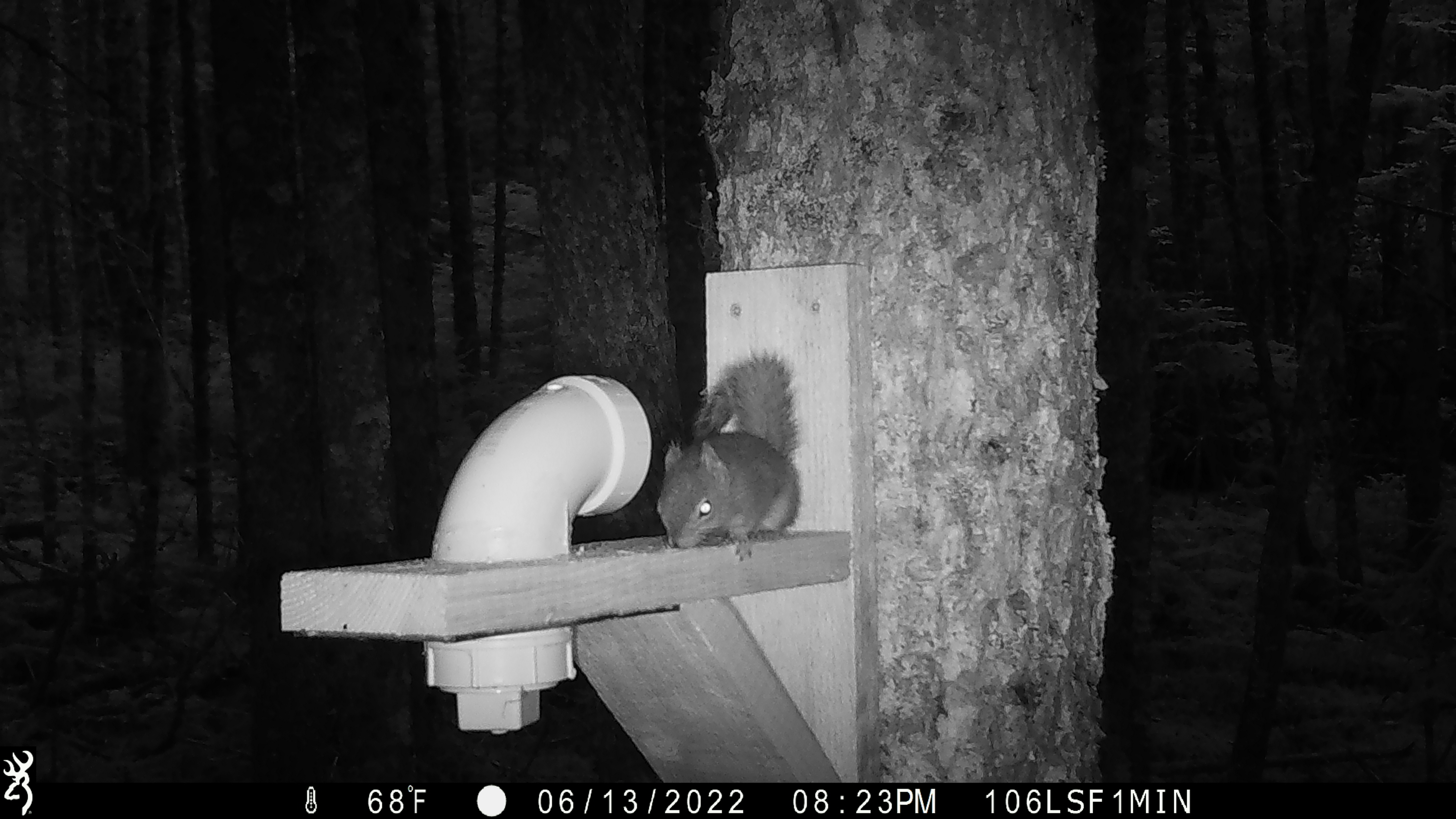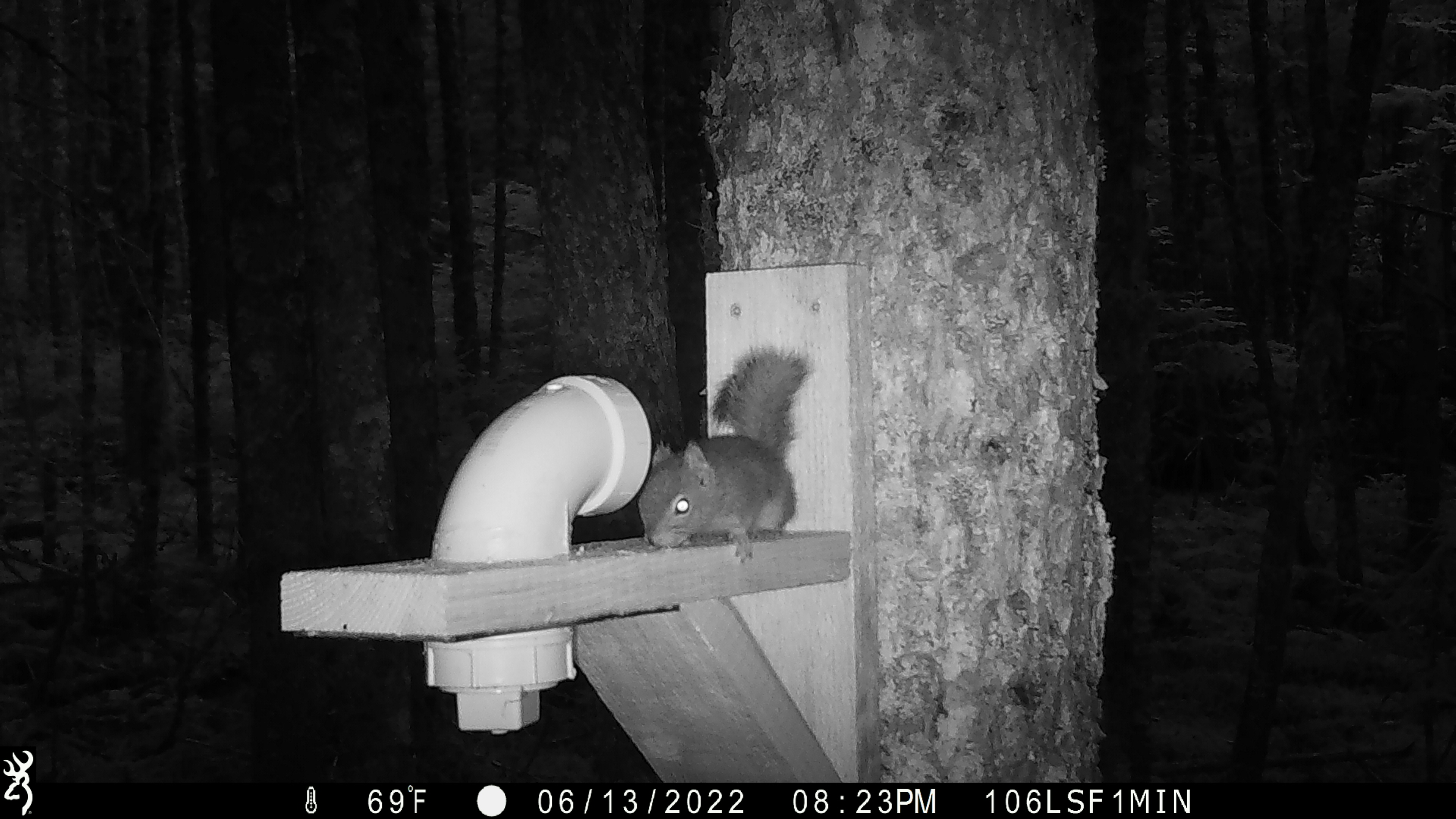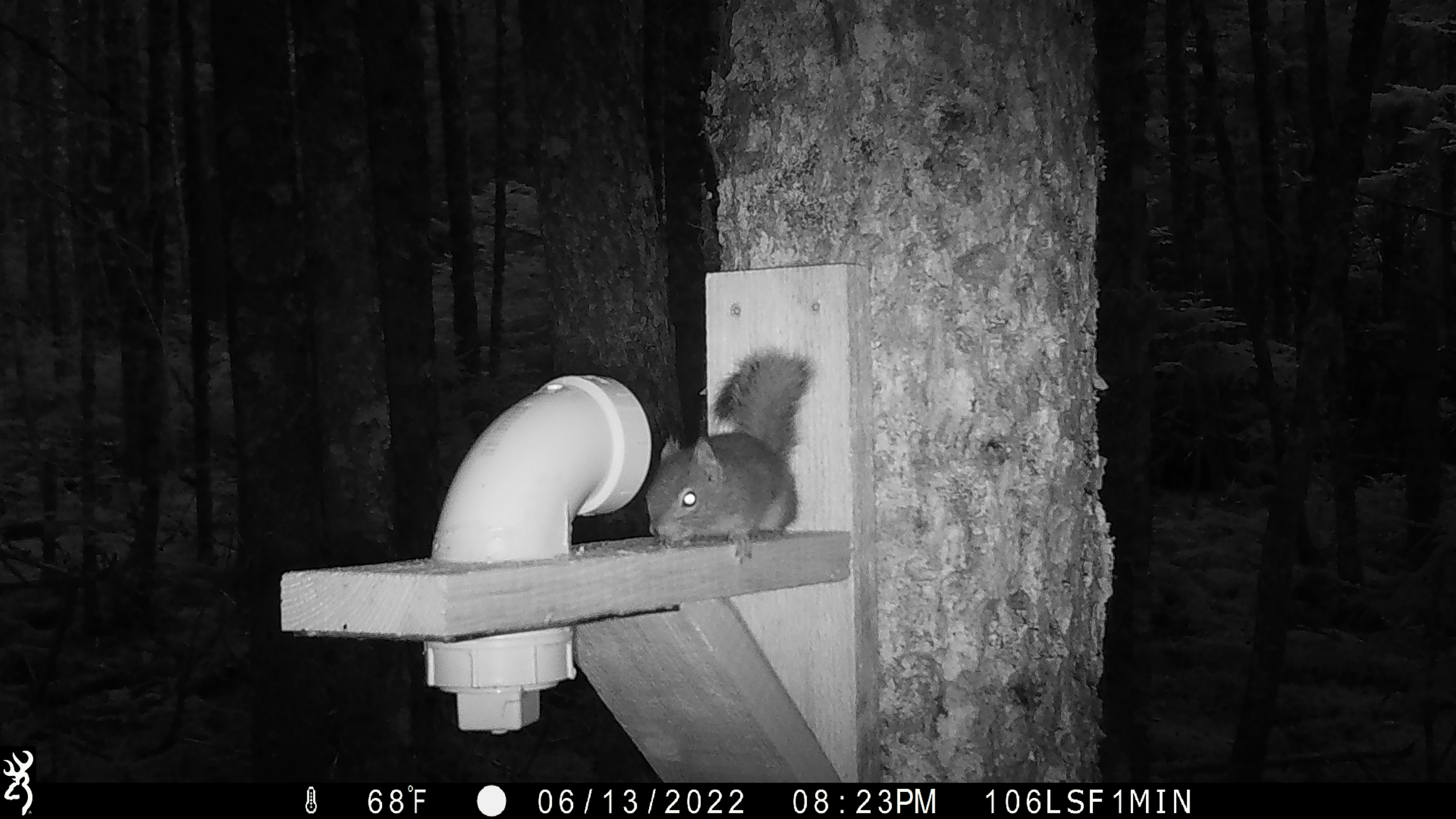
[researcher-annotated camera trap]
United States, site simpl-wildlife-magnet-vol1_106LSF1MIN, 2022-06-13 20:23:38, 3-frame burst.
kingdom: Animalia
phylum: Chordata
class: Mammalia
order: Rodentia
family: Sciuridae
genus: Tamiasciurus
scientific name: Tamiasciurus hudsonicus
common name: red squirrel